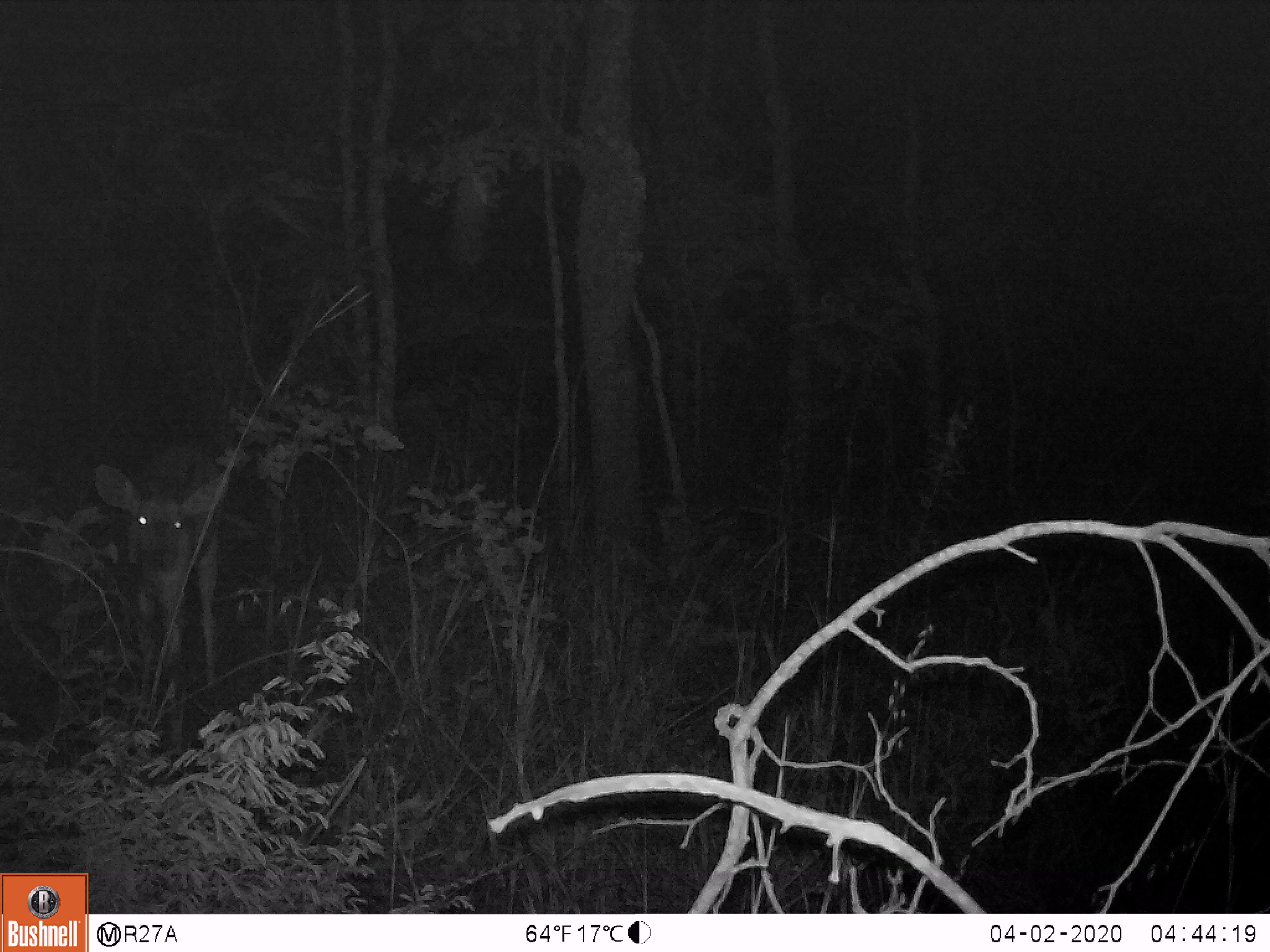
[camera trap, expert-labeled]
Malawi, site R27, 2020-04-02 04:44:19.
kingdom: Animalia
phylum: Chordata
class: Mammalia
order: Artiodactyla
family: Bovidae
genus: Tragelaphus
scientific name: Tragelaphus sylvaticus sylvaticus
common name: cape bushbuck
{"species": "cape bushbuck (Tragelaphus sylvaticus sylvaticus)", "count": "1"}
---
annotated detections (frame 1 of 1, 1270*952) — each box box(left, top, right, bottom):
cape bushbuck: box(88, 441, 236, 692)